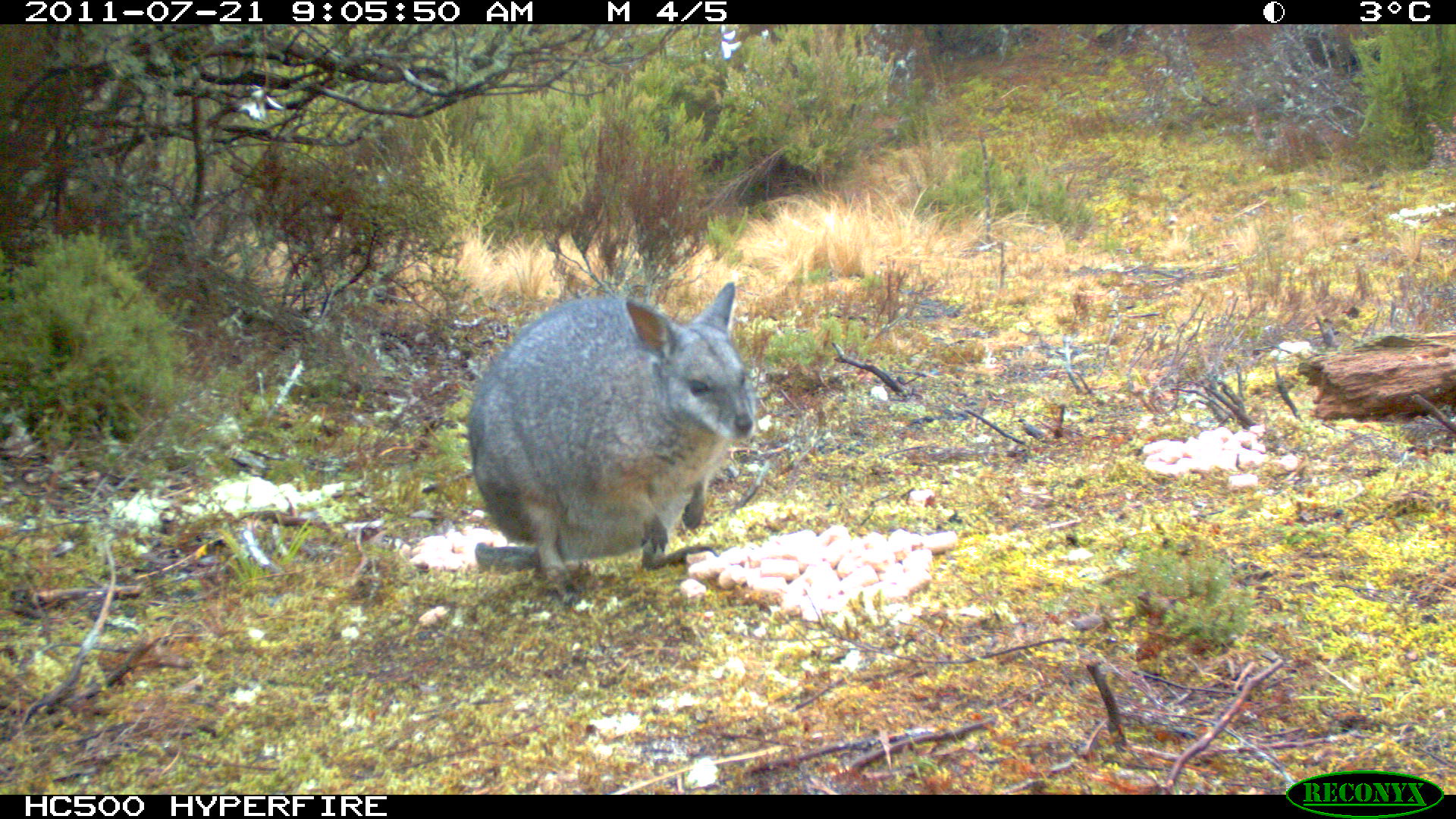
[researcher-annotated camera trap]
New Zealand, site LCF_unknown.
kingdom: Animalia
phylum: Chordata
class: Mammalia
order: Diprotodontia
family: Macropodidae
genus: Notamacropus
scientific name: Notamacropus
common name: wallaby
Wallaby (Notamacropus).